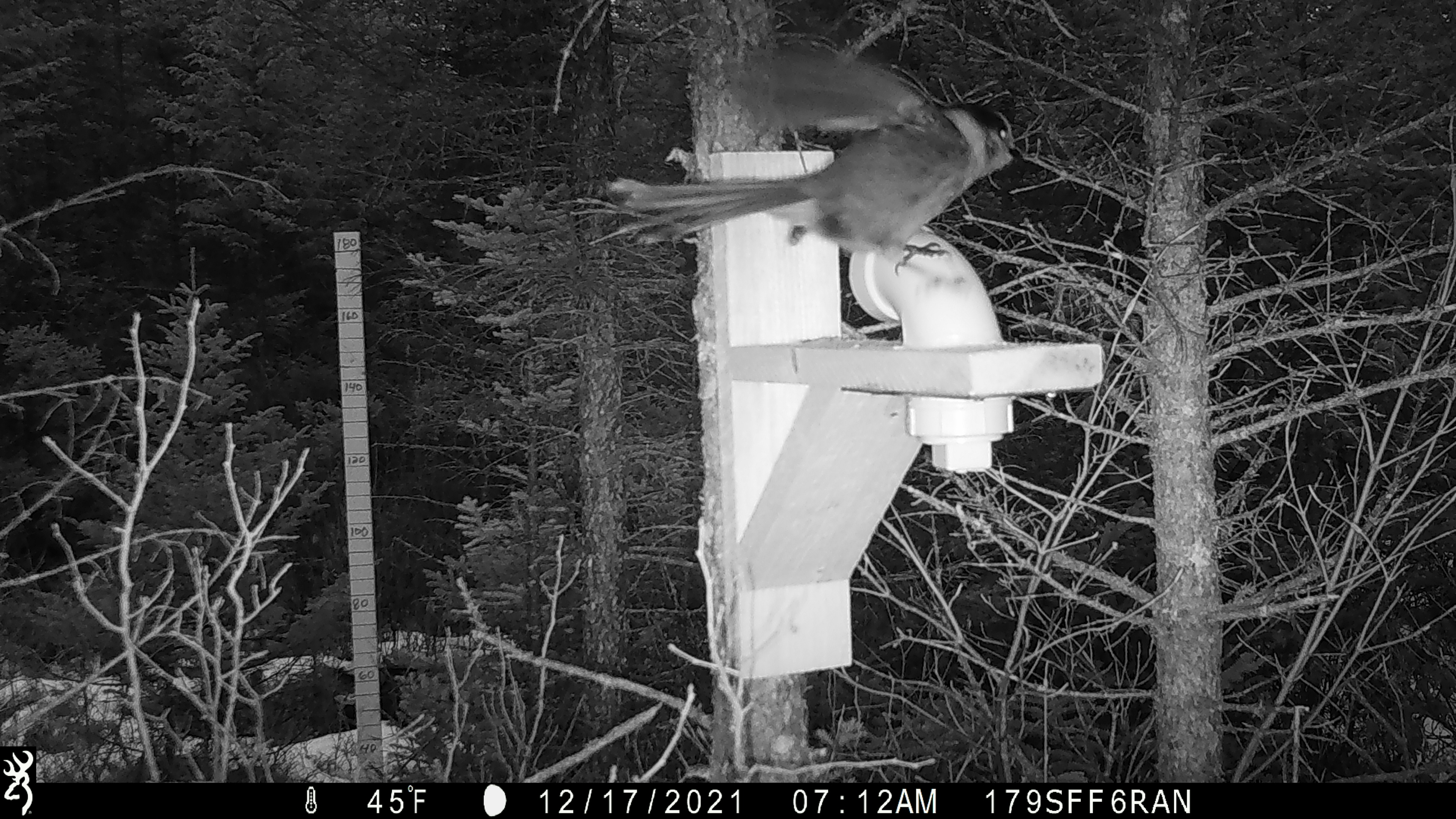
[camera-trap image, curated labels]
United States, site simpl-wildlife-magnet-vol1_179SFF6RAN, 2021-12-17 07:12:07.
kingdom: Animalia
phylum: Chordata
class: Aves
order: Passeriformes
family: Corvidae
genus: Perisoreus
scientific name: Perisoreus canadensis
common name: canada jay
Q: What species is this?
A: Canada jay (Perisoreus canadensis).